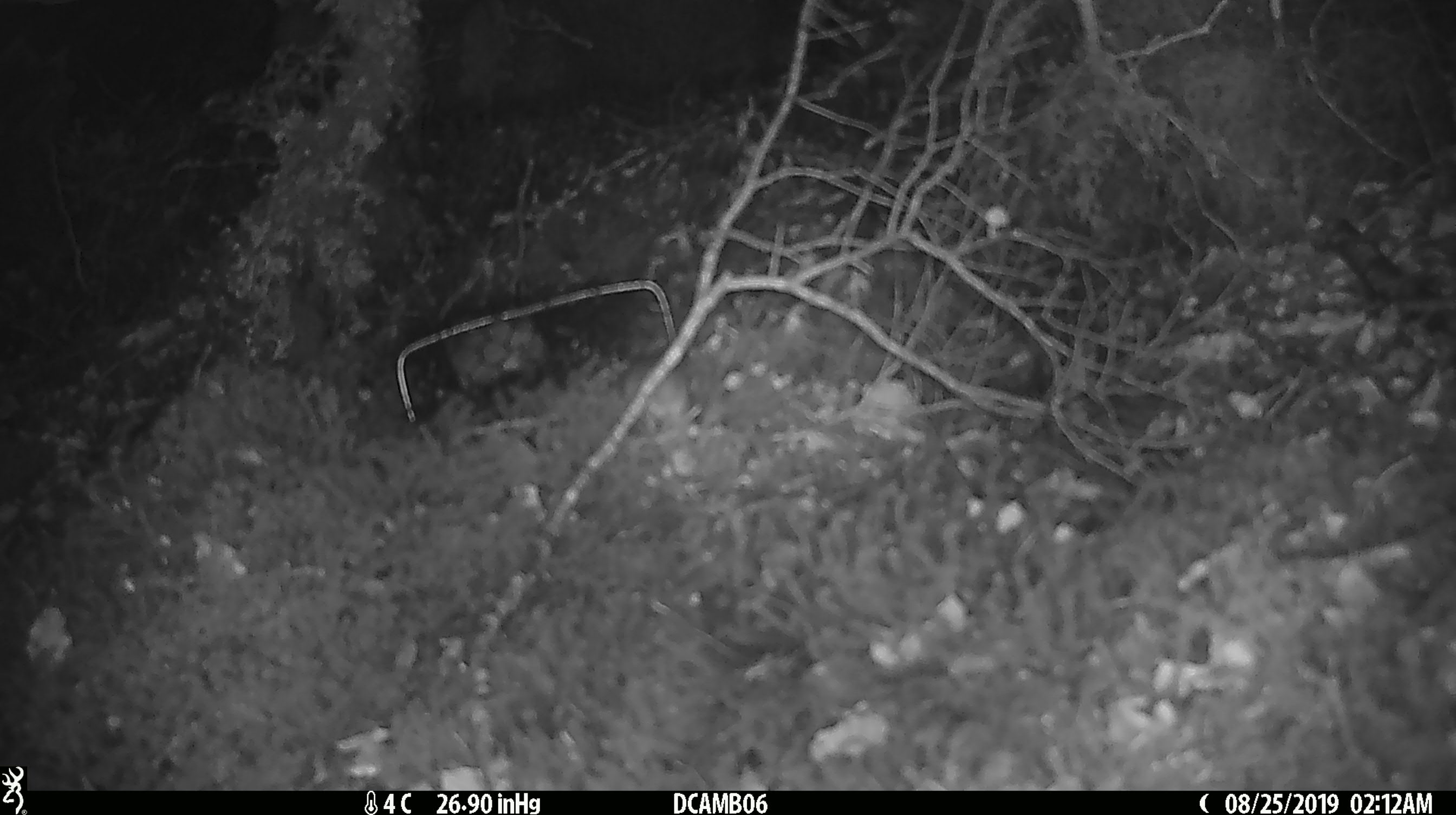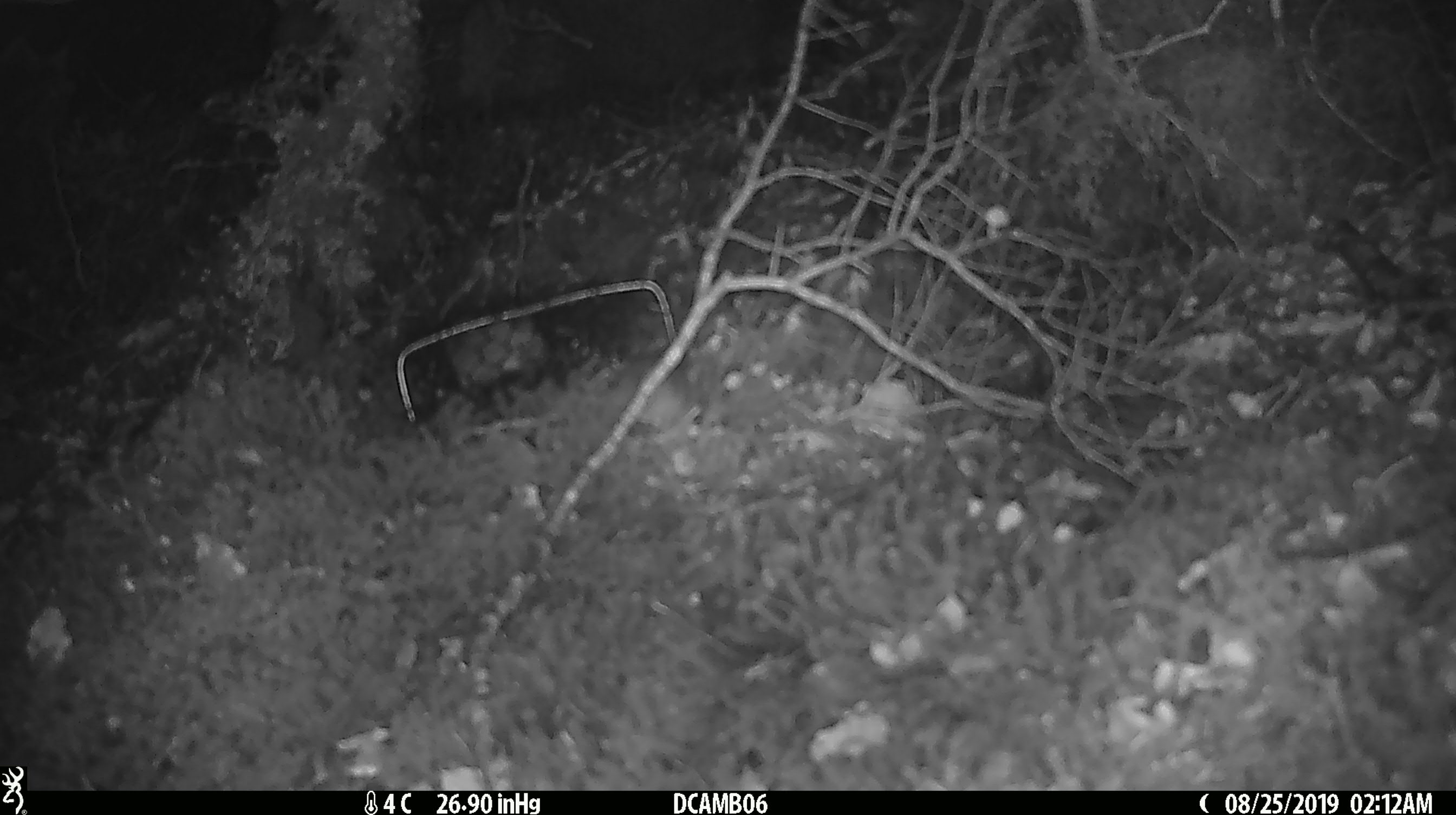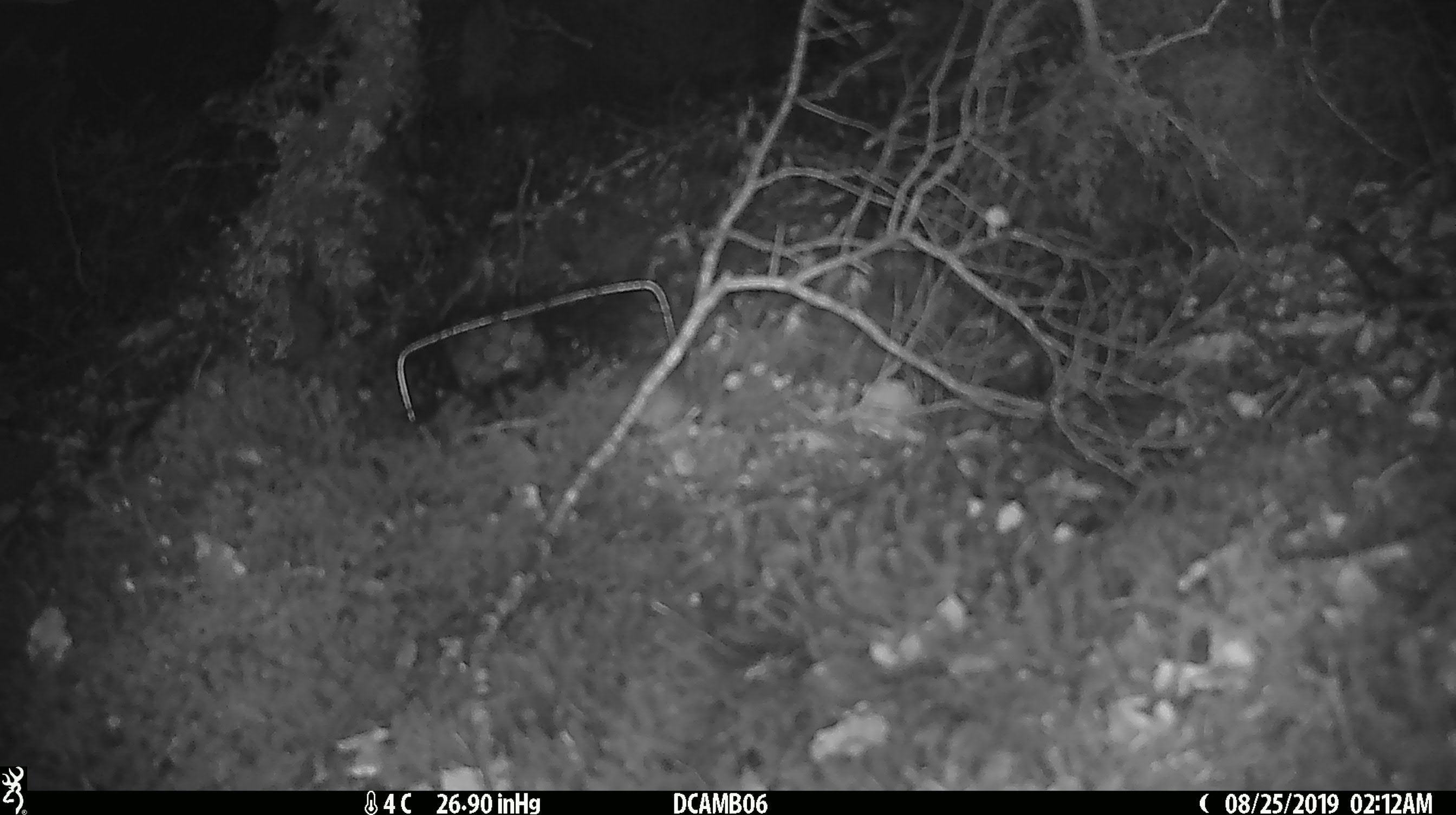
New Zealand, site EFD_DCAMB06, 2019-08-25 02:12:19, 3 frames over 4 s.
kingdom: Animalia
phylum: Chordata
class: Mammalia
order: Rodentia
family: Muridae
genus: Mus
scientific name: Mus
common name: mouse